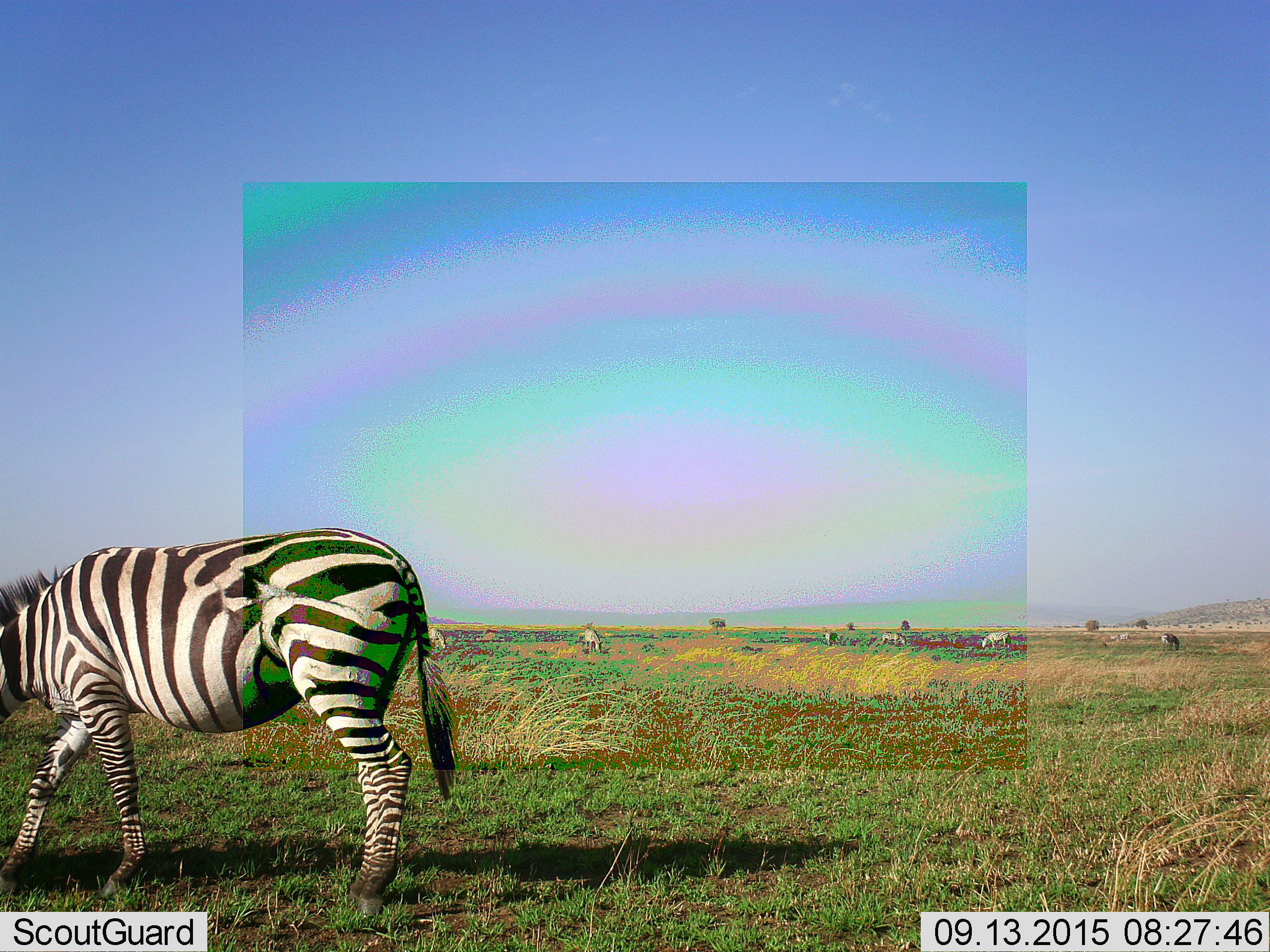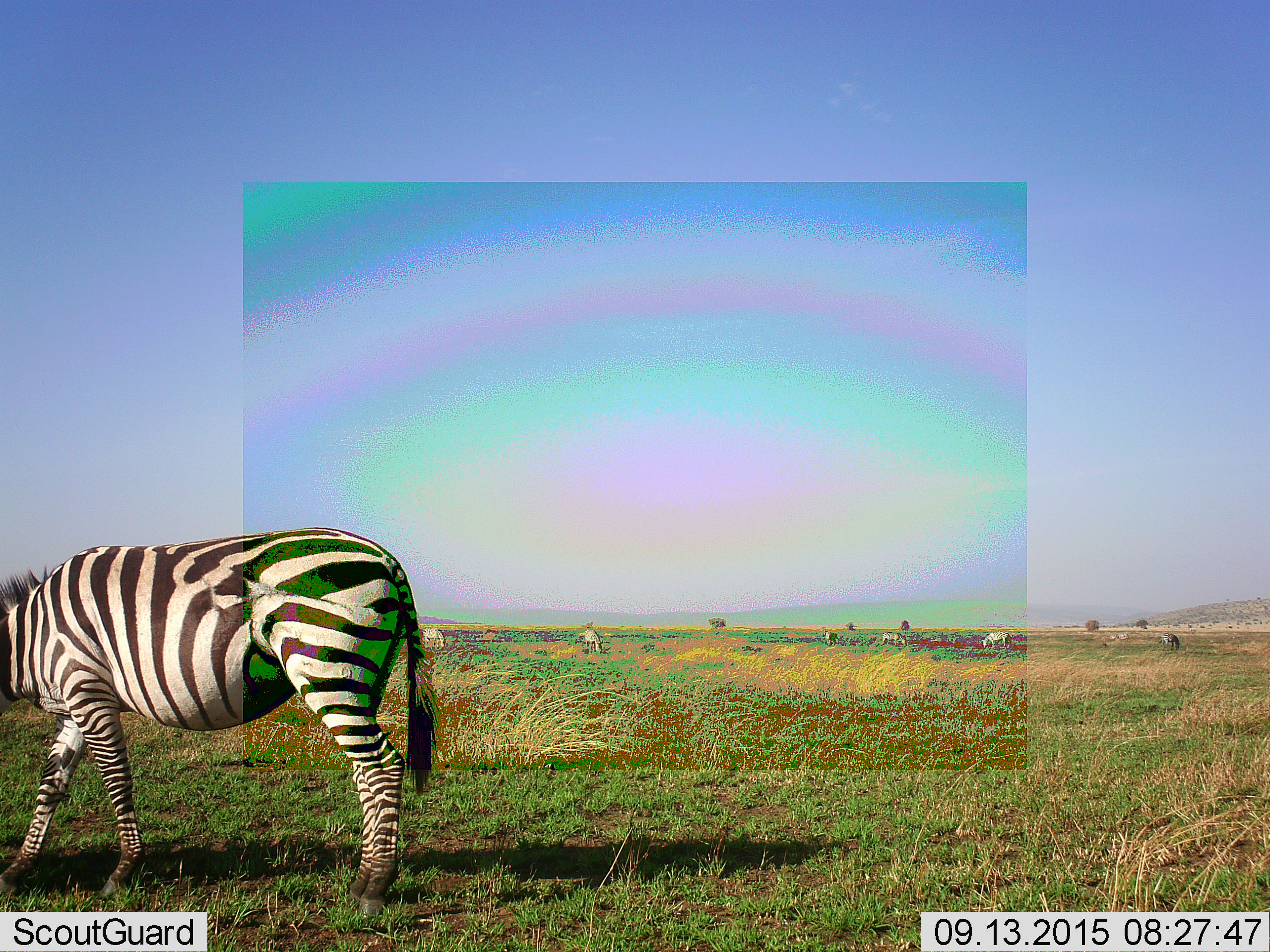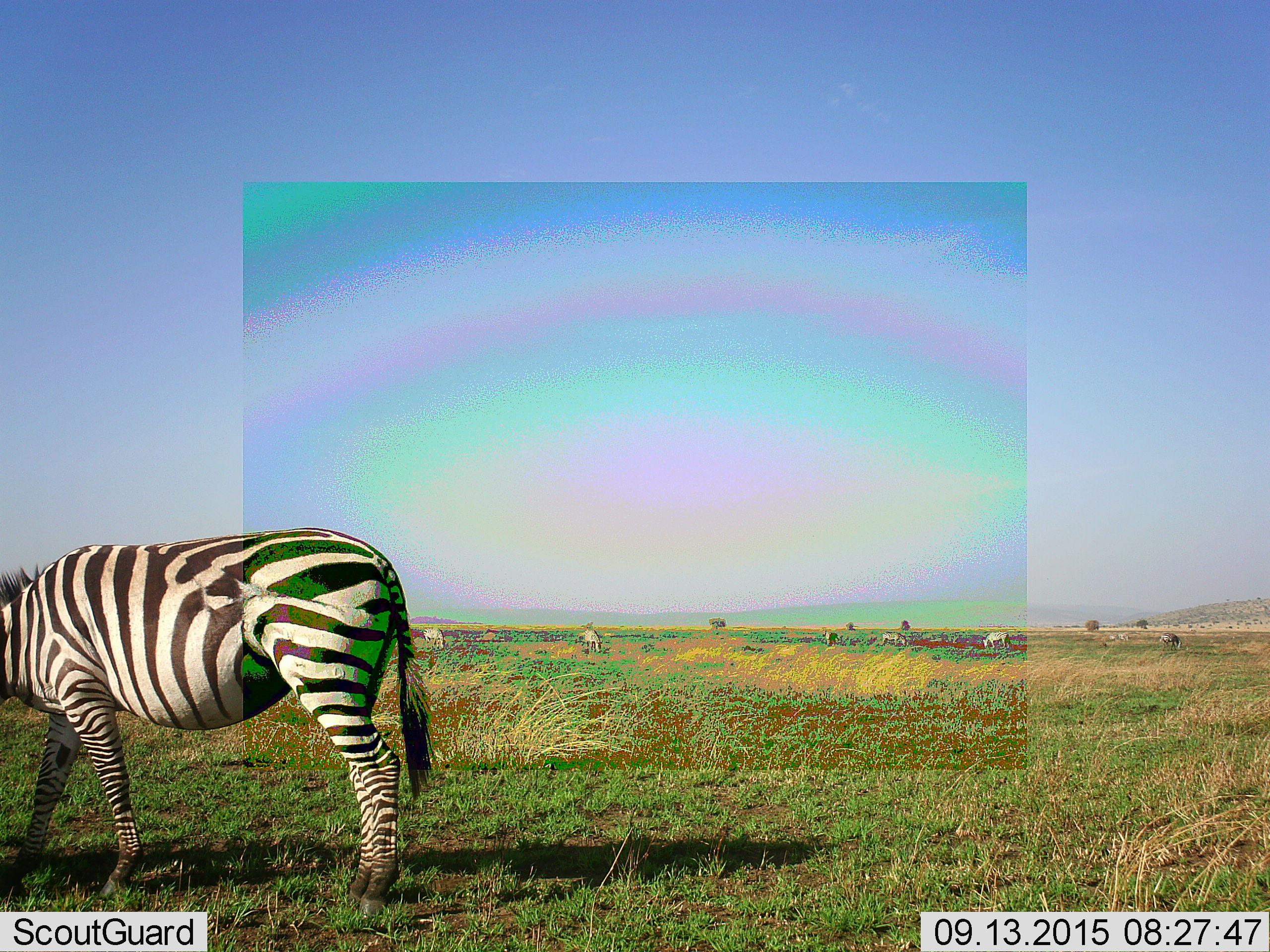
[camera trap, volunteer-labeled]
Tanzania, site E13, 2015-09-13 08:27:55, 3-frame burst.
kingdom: Animalia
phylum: Chordata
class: Mammalia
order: Perissodactyla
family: Equidae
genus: Equus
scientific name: Equus quagga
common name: plains zebra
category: zebra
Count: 8.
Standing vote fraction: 45%.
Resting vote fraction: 5%.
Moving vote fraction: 50%.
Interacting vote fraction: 0%.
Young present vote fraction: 15%.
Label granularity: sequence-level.